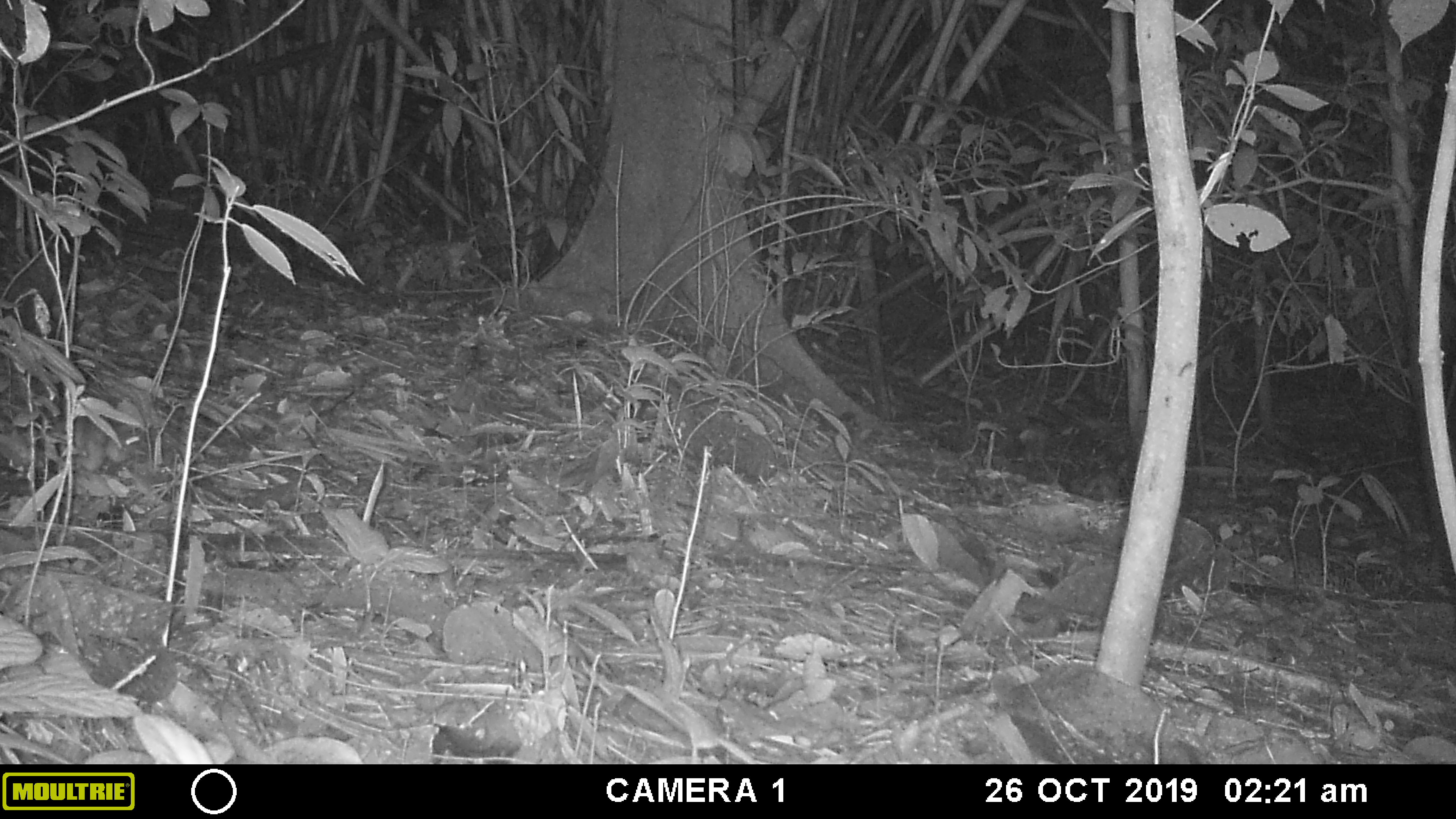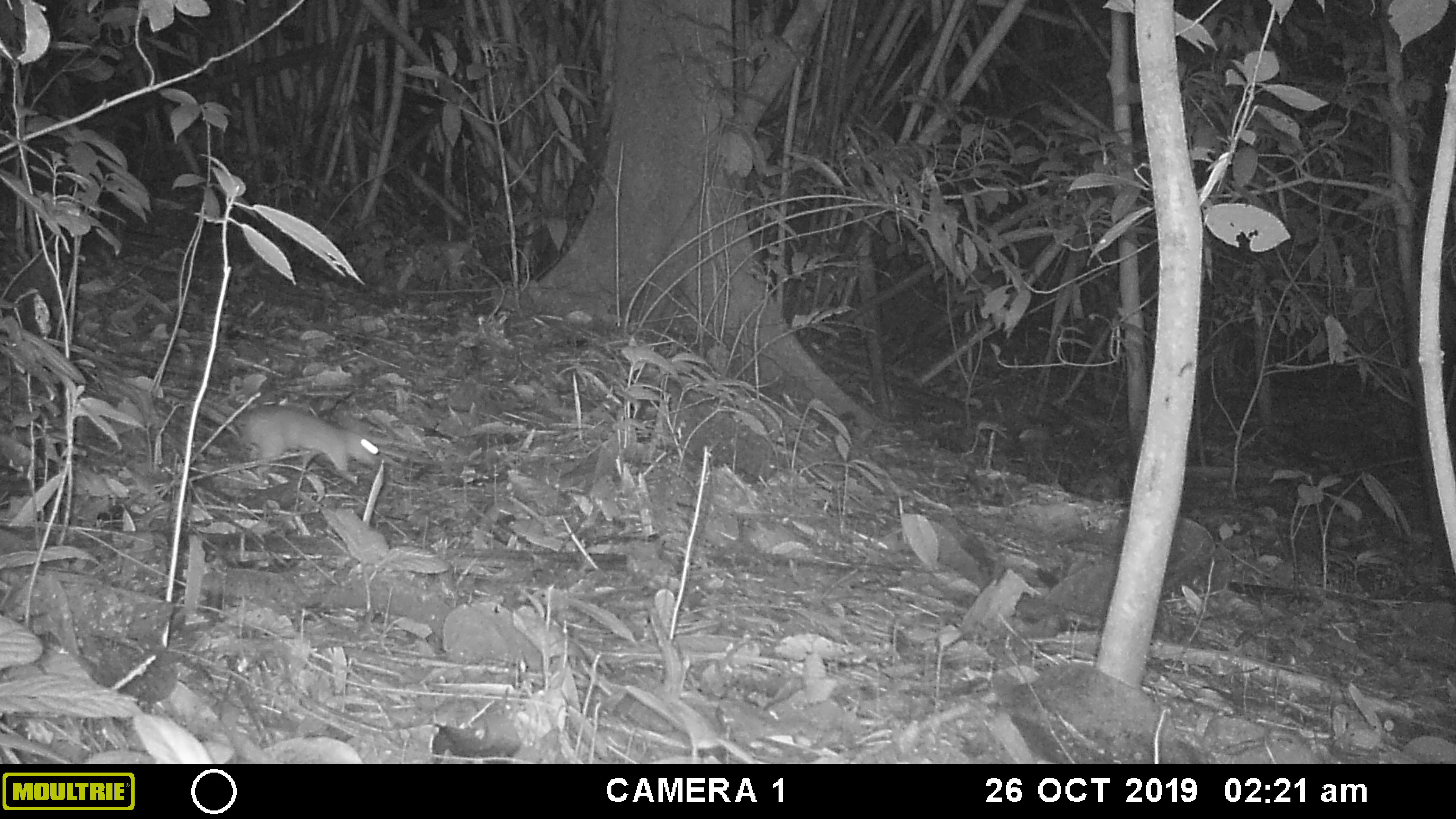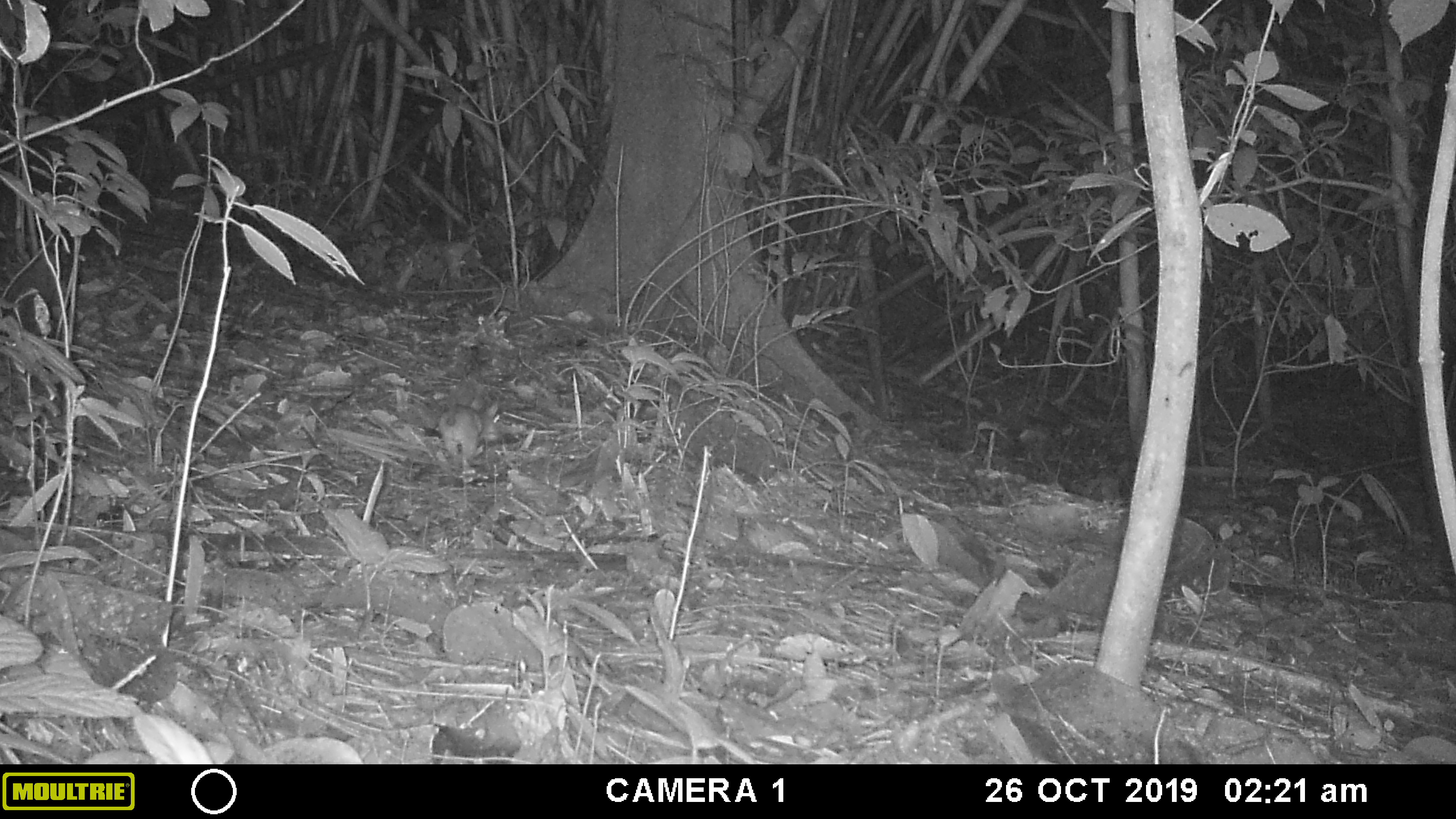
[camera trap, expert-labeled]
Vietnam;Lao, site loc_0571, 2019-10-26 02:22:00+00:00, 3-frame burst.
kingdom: Animalia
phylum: Chordata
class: Mammalia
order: Rodentia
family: Muridae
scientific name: Muridae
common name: old-world mice and rats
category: unidentified murid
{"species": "unidentified murid (old-world mice and rats) (Muridae)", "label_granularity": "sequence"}